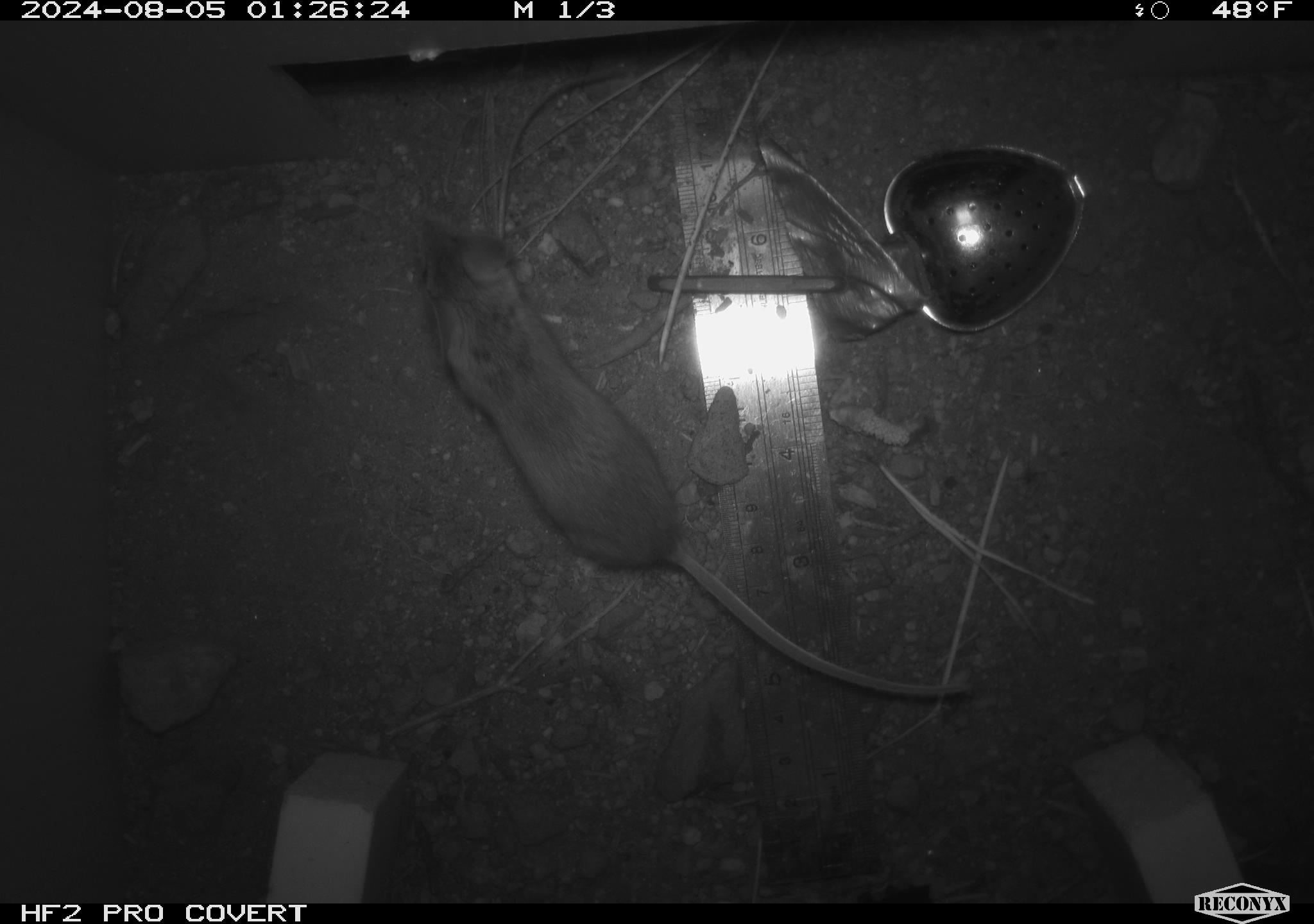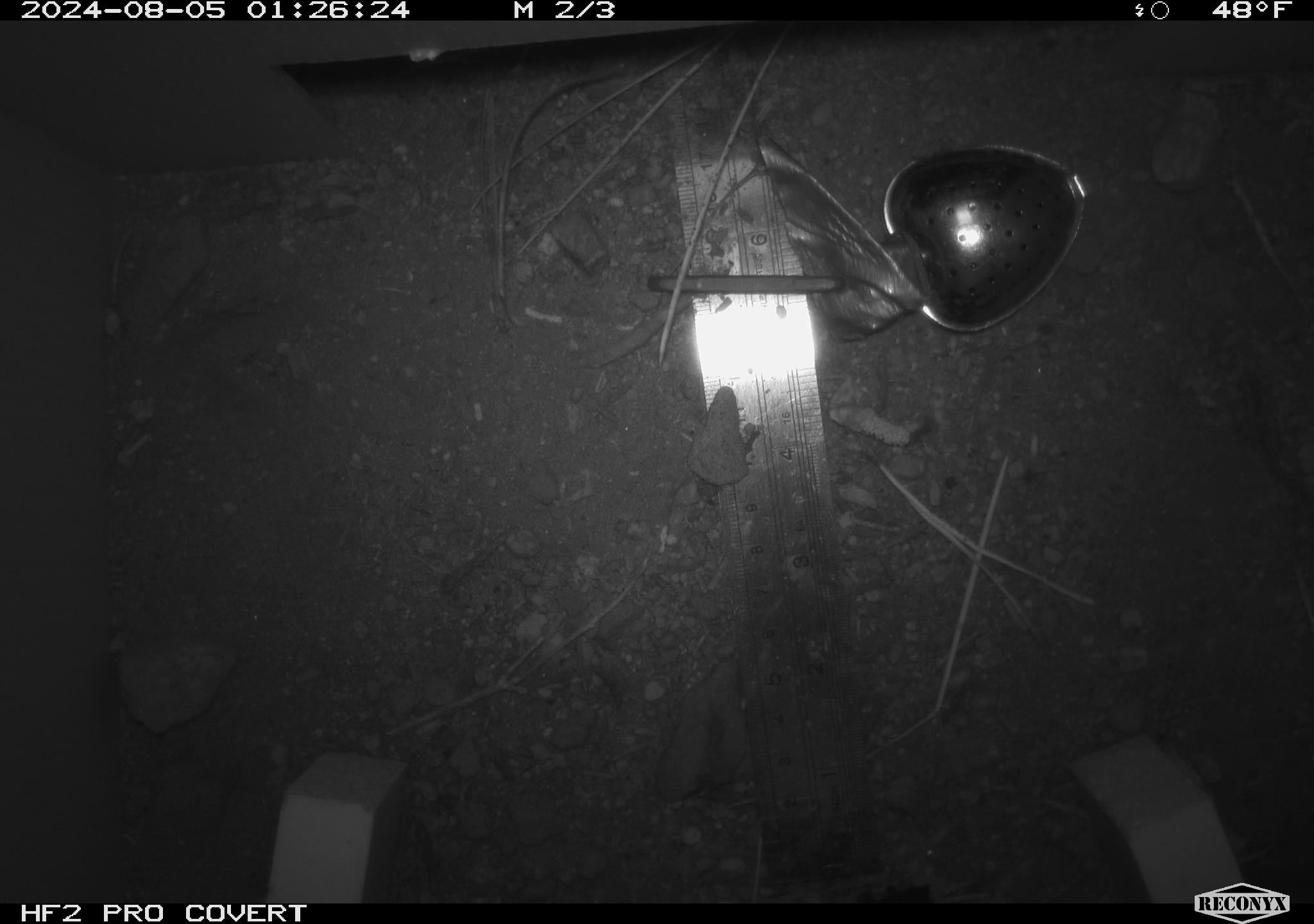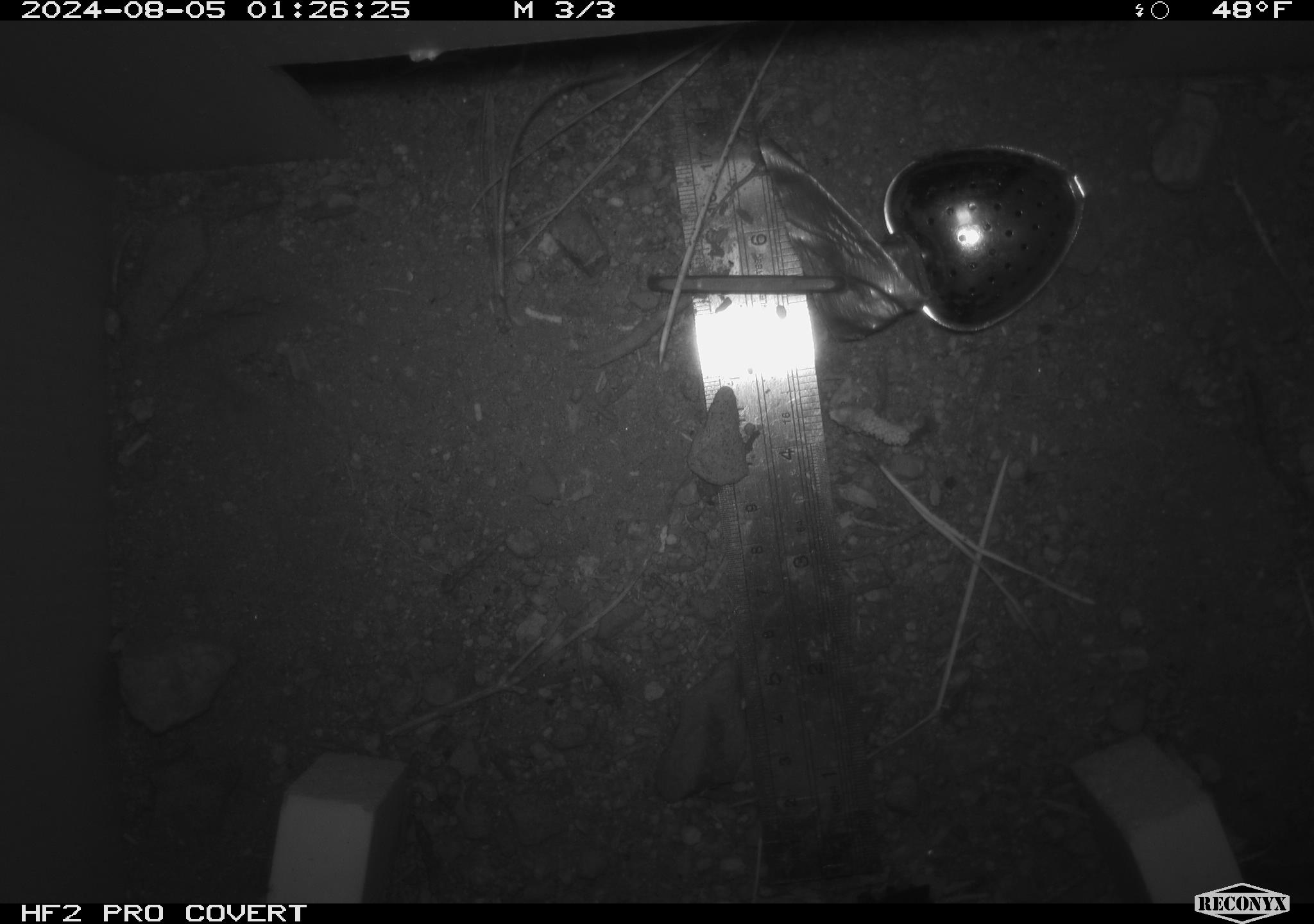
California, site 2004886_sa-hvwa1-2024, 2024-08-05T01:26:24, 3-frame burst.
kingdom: Animalia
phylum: Chordata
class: Mammalia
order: Rodentia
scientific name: Rodentia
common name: mouse species